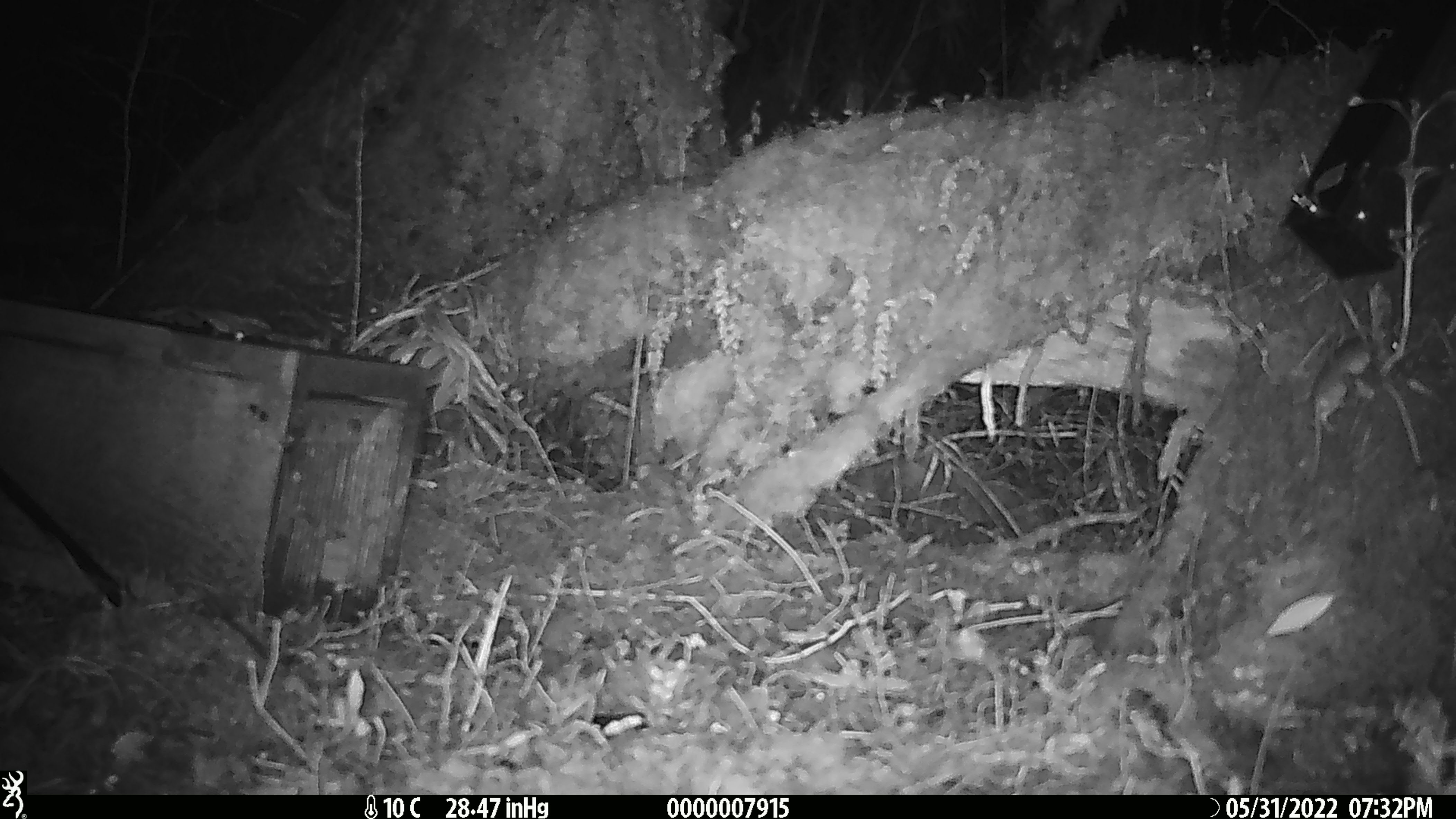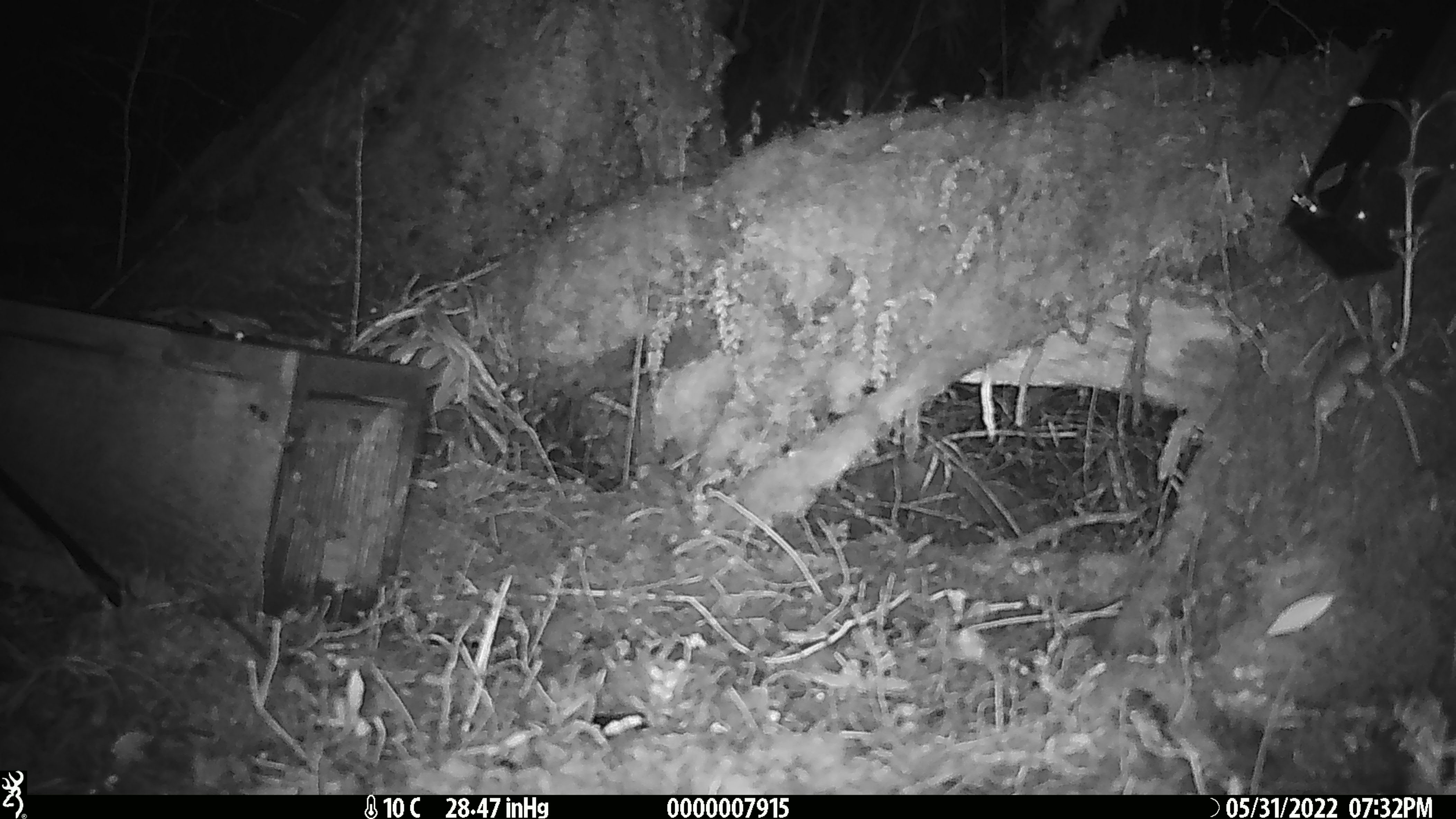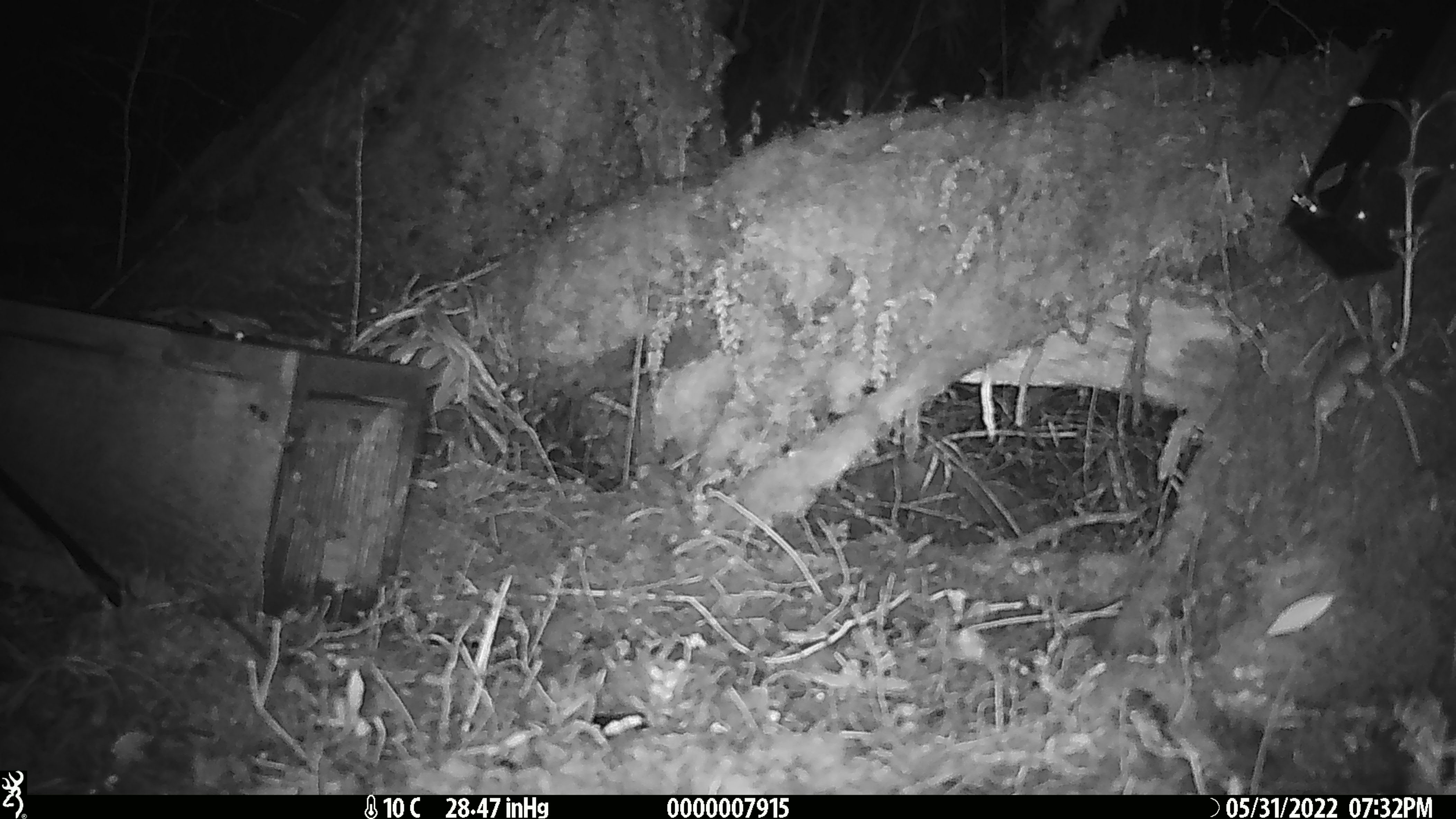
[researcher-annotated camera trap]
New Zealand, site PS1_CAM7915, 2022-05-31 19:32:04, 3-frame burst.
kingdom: Animalia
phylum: Chordata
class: Mammalia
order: Rodentia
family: Muridae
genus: Mus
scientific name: Mus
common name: mouse